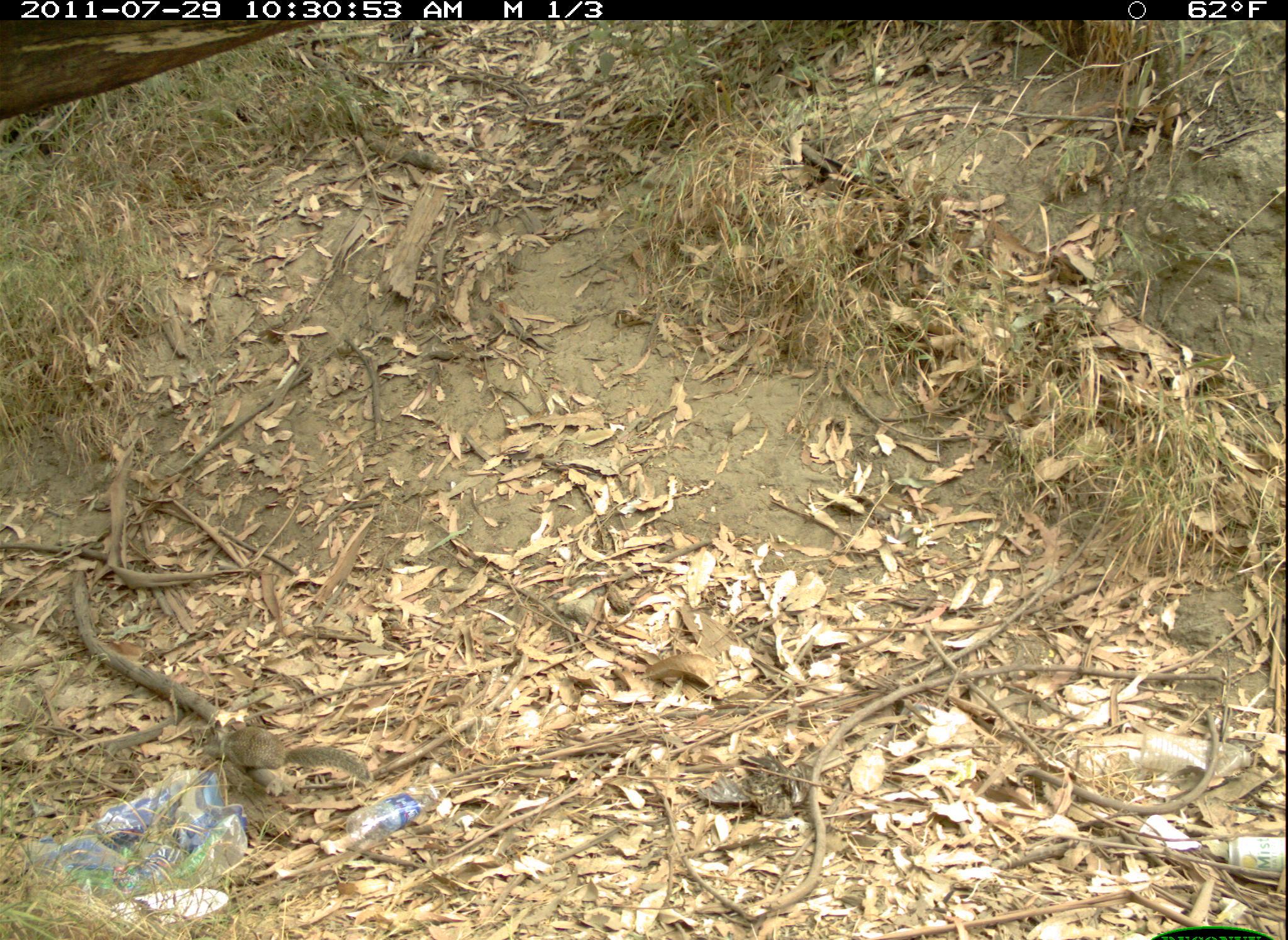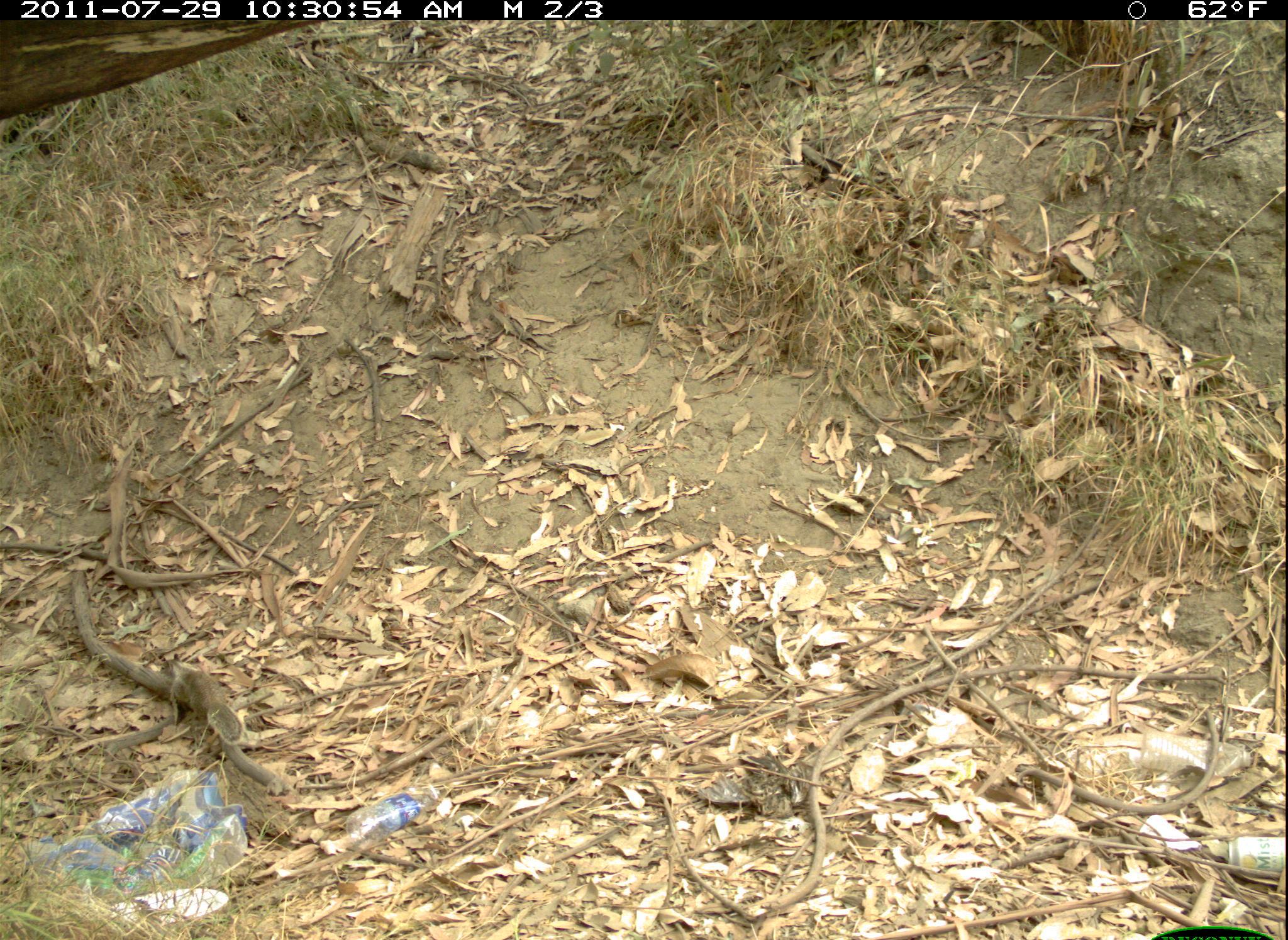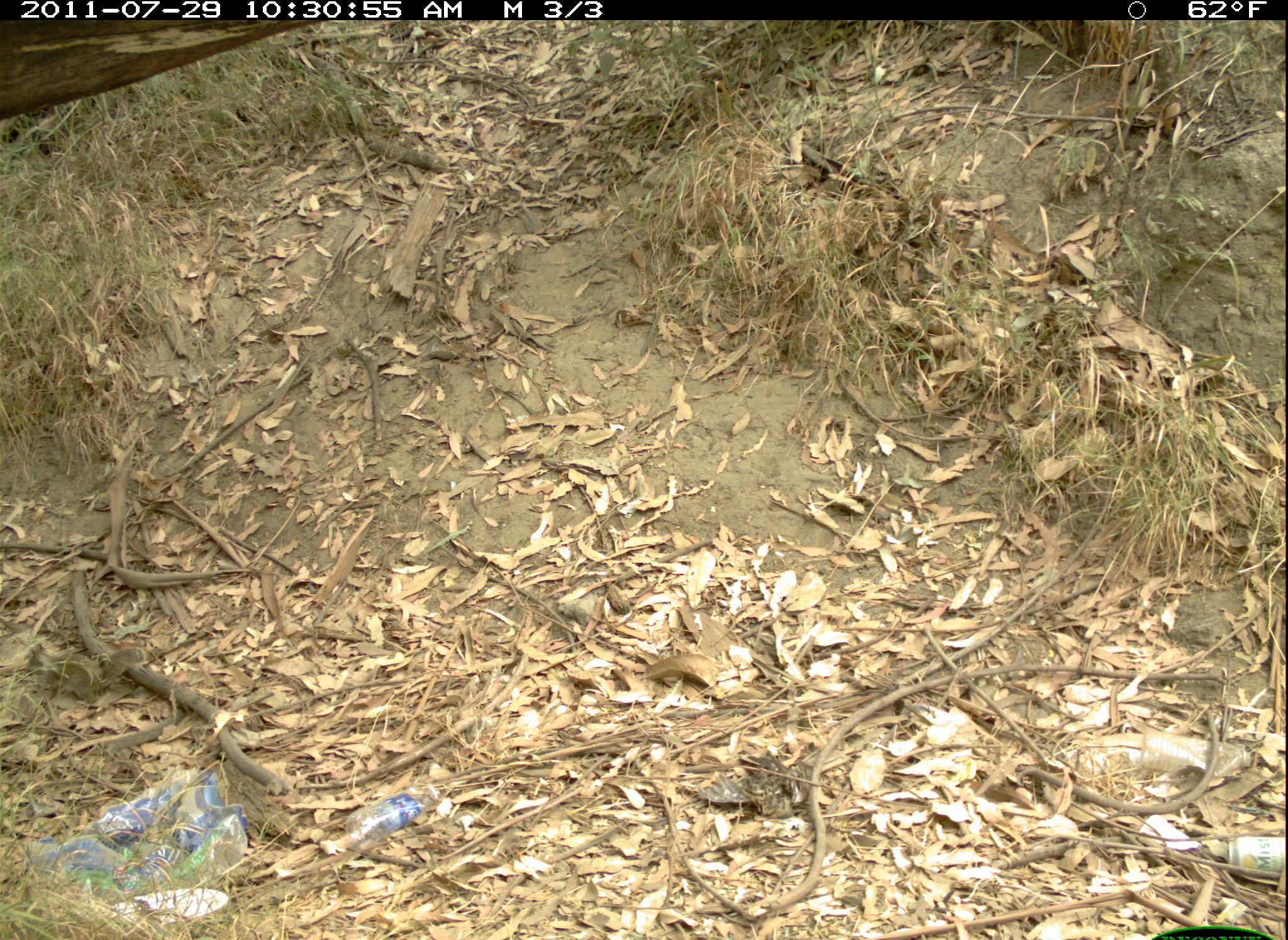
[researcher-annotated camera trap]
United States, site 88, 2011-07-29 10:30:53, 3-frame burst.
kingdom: Animalia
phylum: Chordata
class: Mammalia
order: Rodentia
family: Sciuridae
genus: Sciurus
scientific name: Sciurus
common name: squirrel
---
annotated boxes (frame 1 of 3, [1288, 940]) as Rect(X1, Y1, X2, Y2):
squirrel: Rect(196, 714, 371, 796)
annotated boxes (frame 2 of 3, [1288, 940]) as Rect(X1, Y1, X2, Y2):
squirrel: Rect(158, 656, 254, 765)